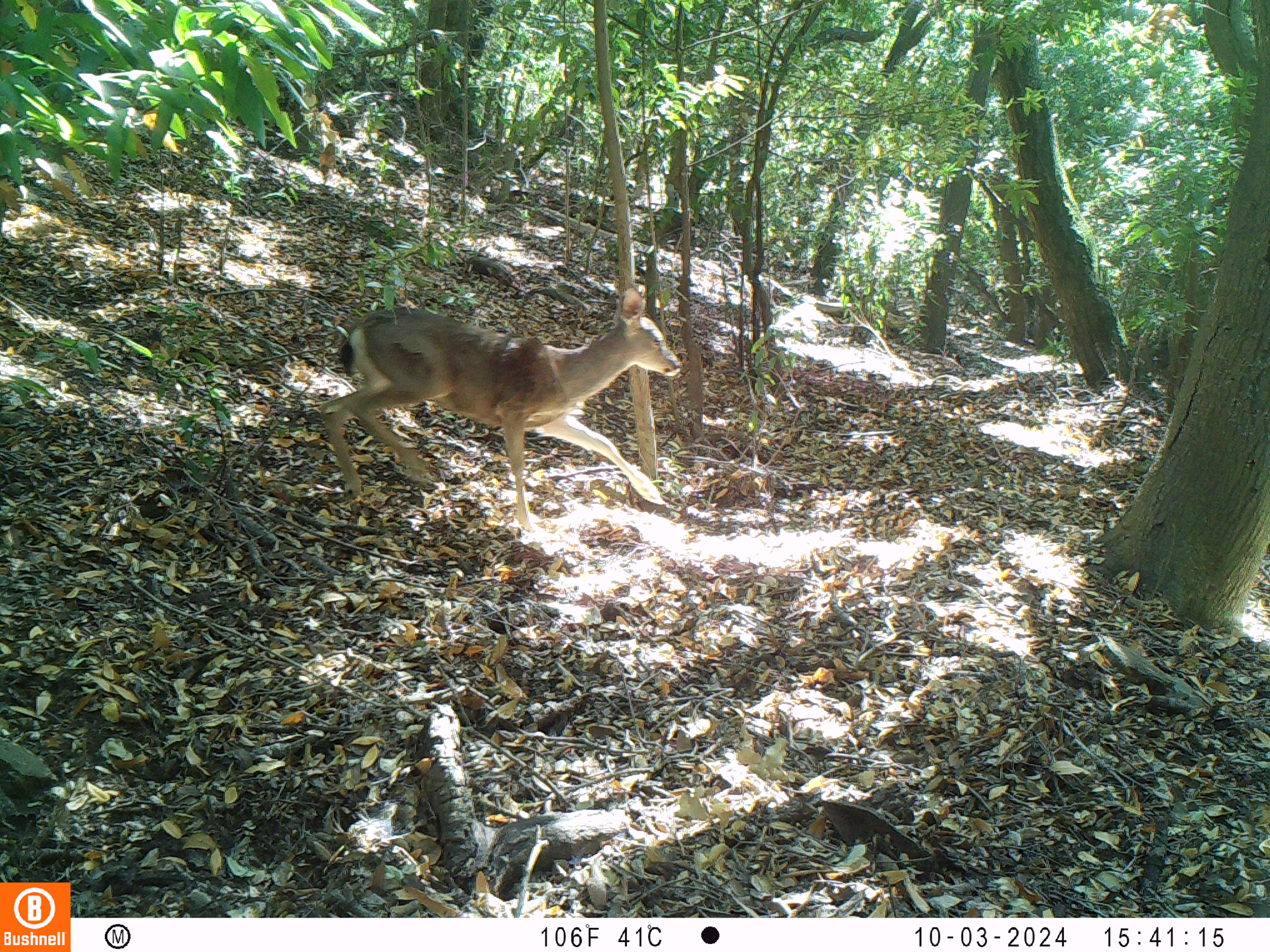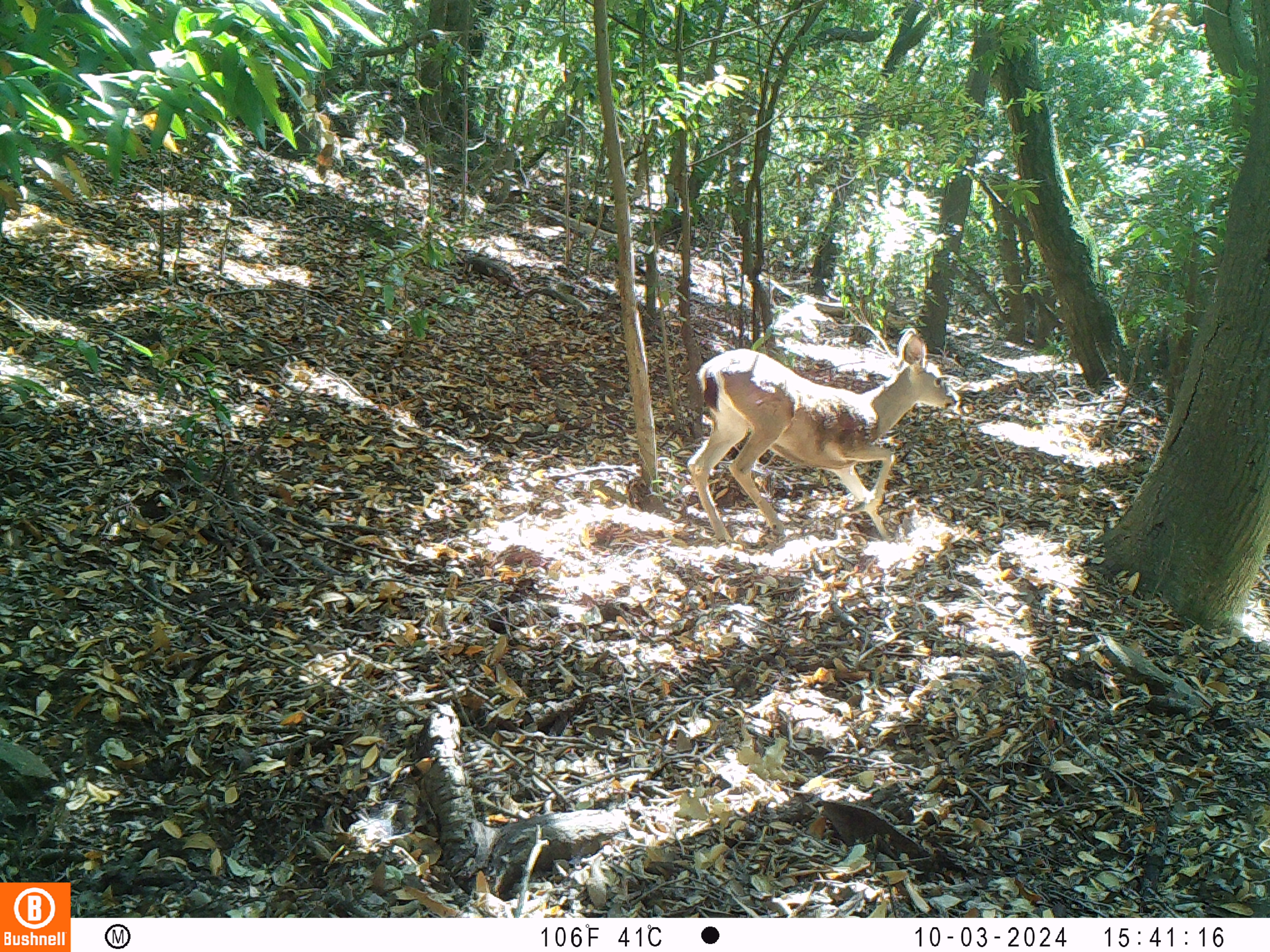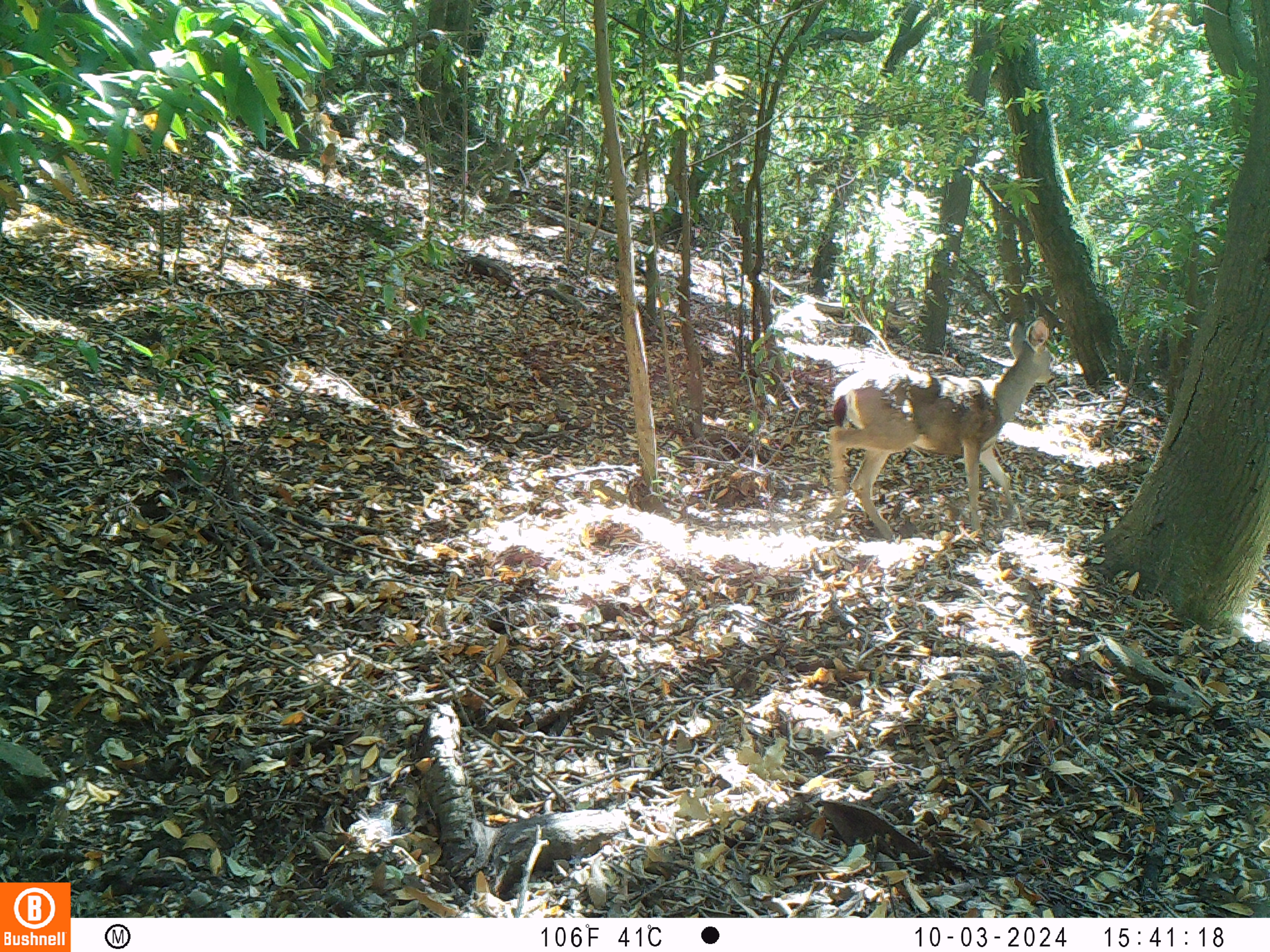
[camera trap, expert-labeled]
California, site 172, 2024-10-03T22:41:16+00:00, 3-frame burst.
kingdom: Animalia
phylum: Chordata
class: Mammalia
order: Artiodactyla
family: Cervidae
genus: Odocoileus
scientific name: Odocoileus hemionus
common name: mule deer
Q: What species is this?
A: Mule deer (Odocoileus hemionus).